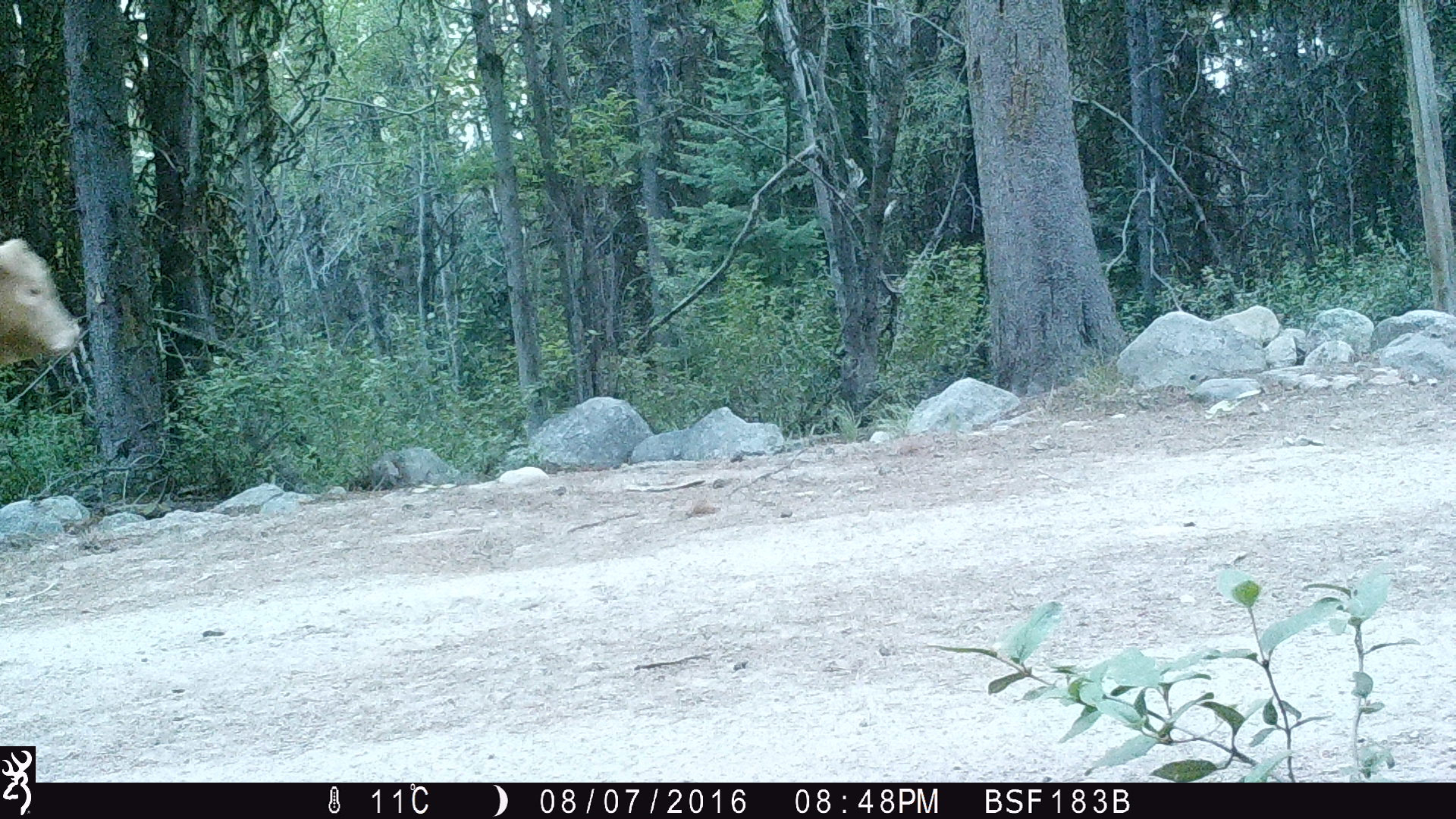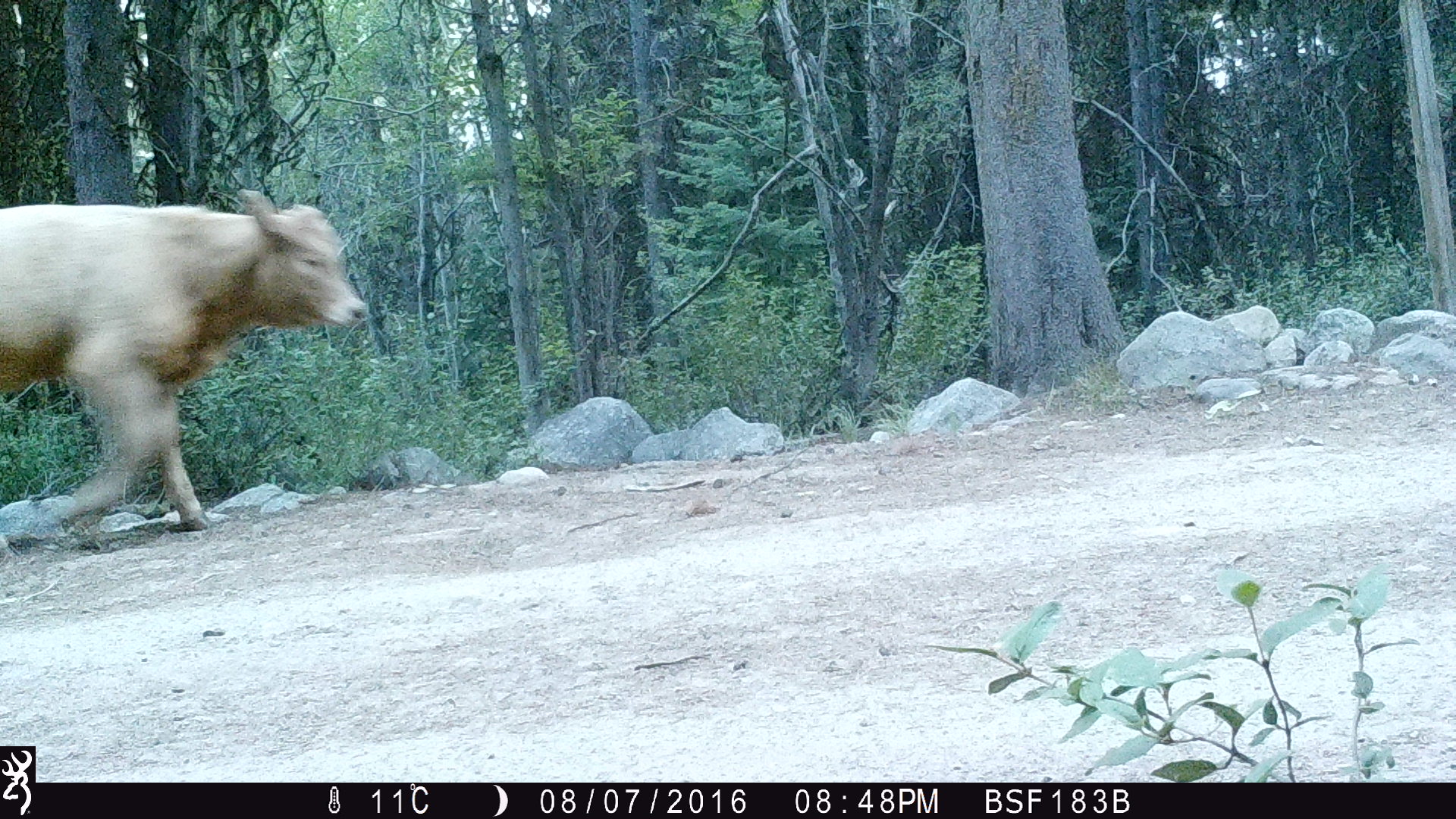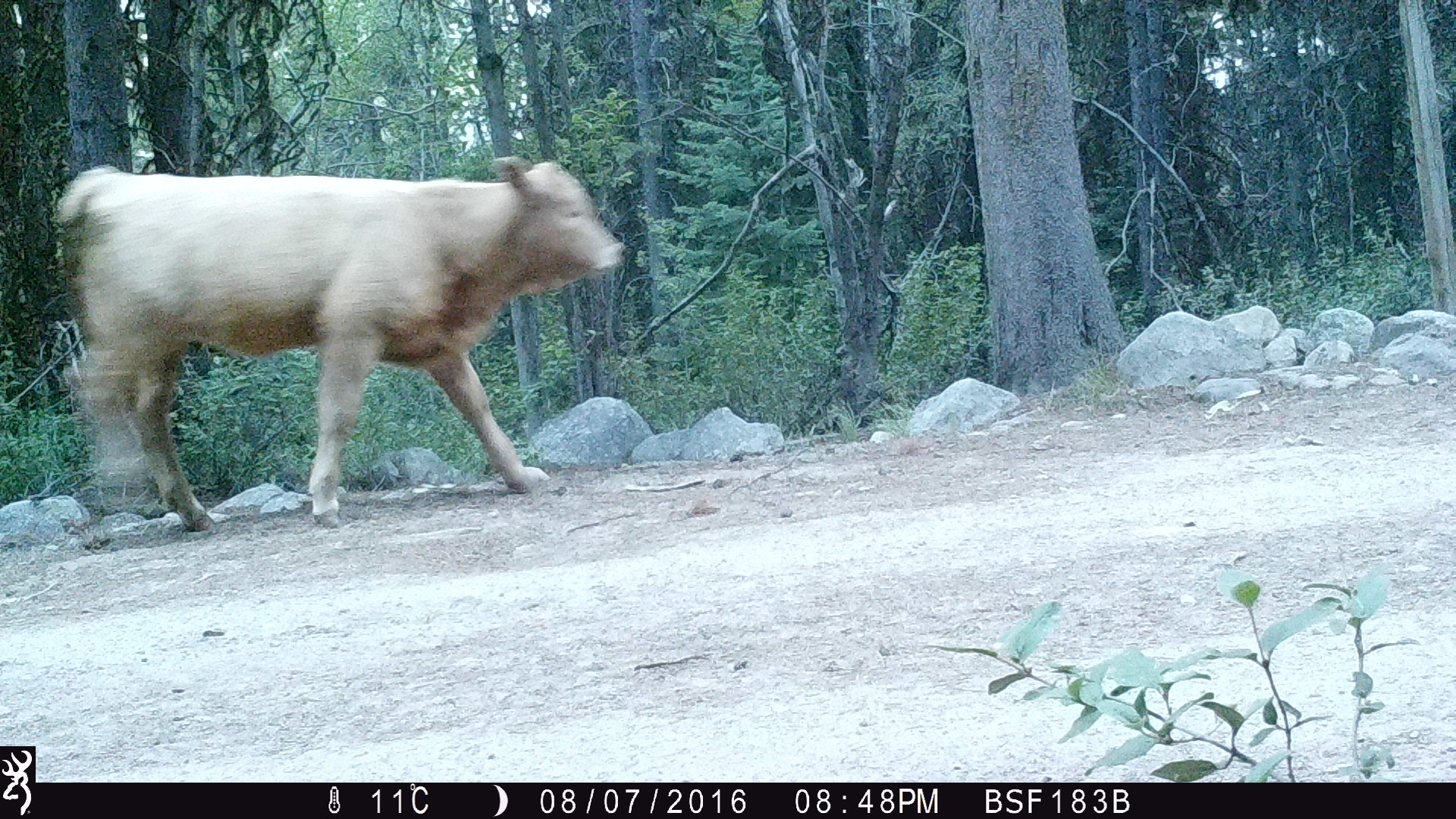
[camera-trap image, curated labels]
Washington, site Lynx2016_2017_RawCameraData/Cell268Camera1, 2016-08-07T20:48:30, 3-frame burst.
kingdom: Animalia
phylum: Chordata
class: Mammalia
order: Artiodactyla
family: Bovidae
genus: Bos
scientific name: Bos taurus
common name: domestic cattle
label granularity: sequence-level